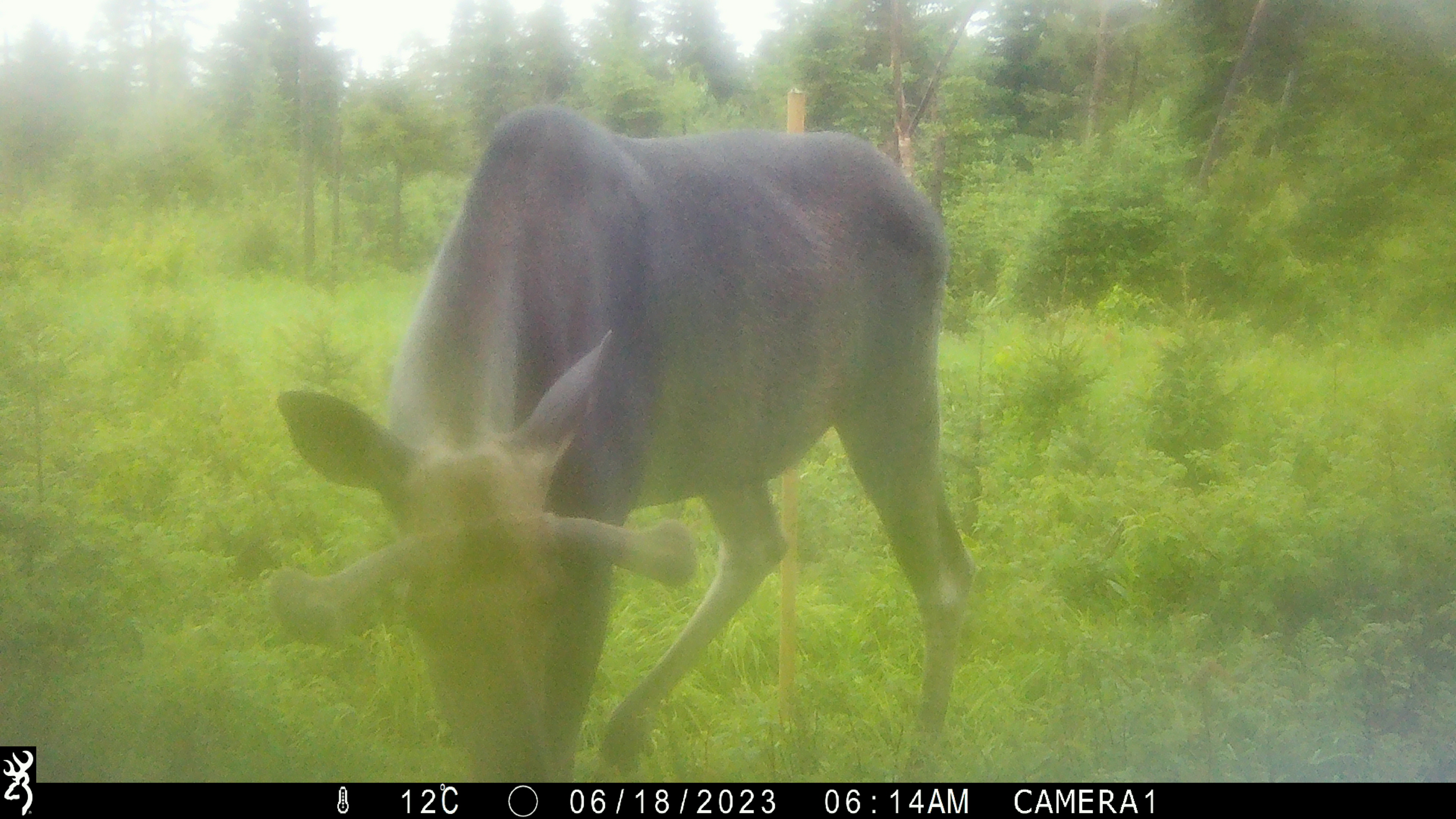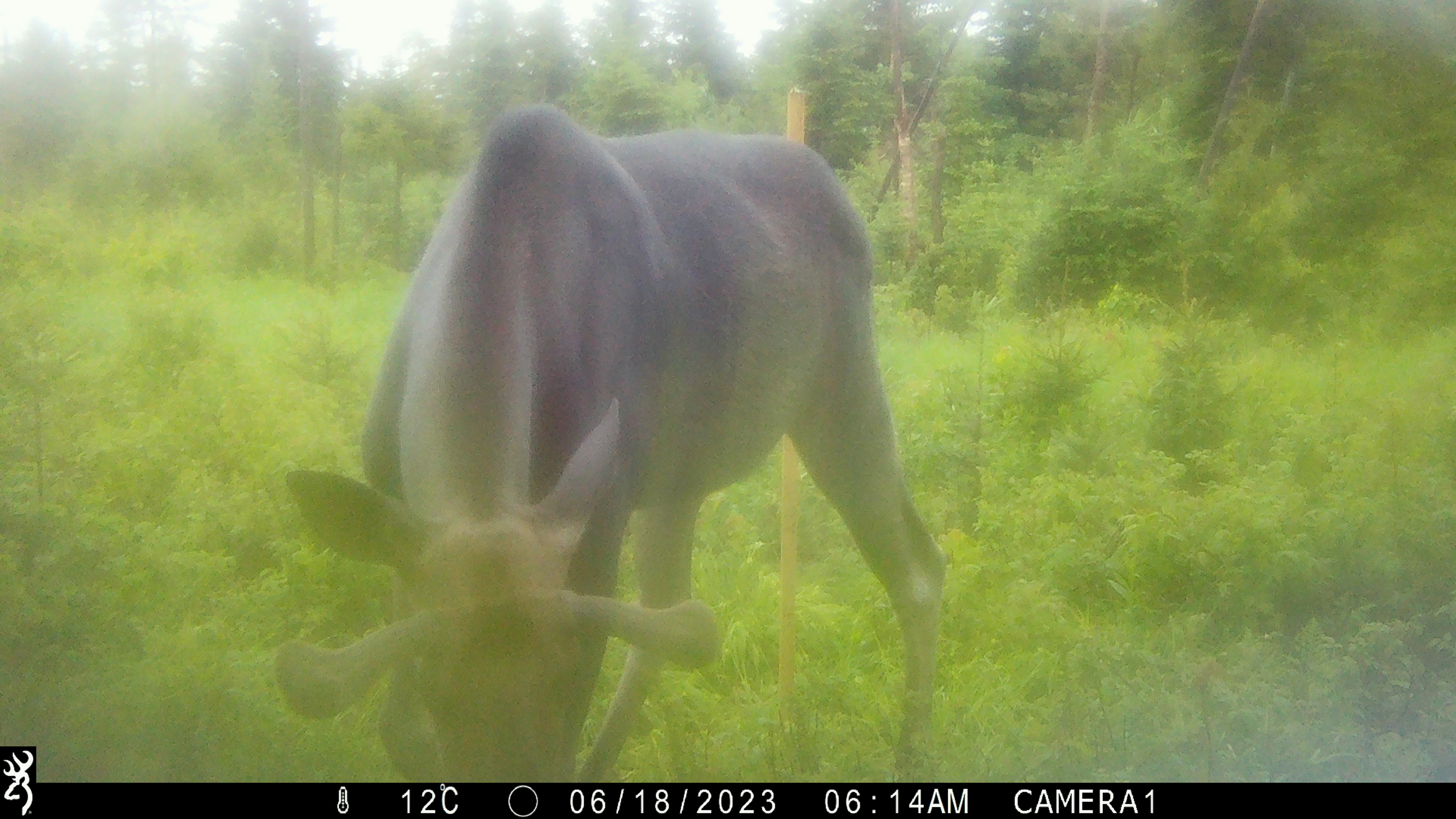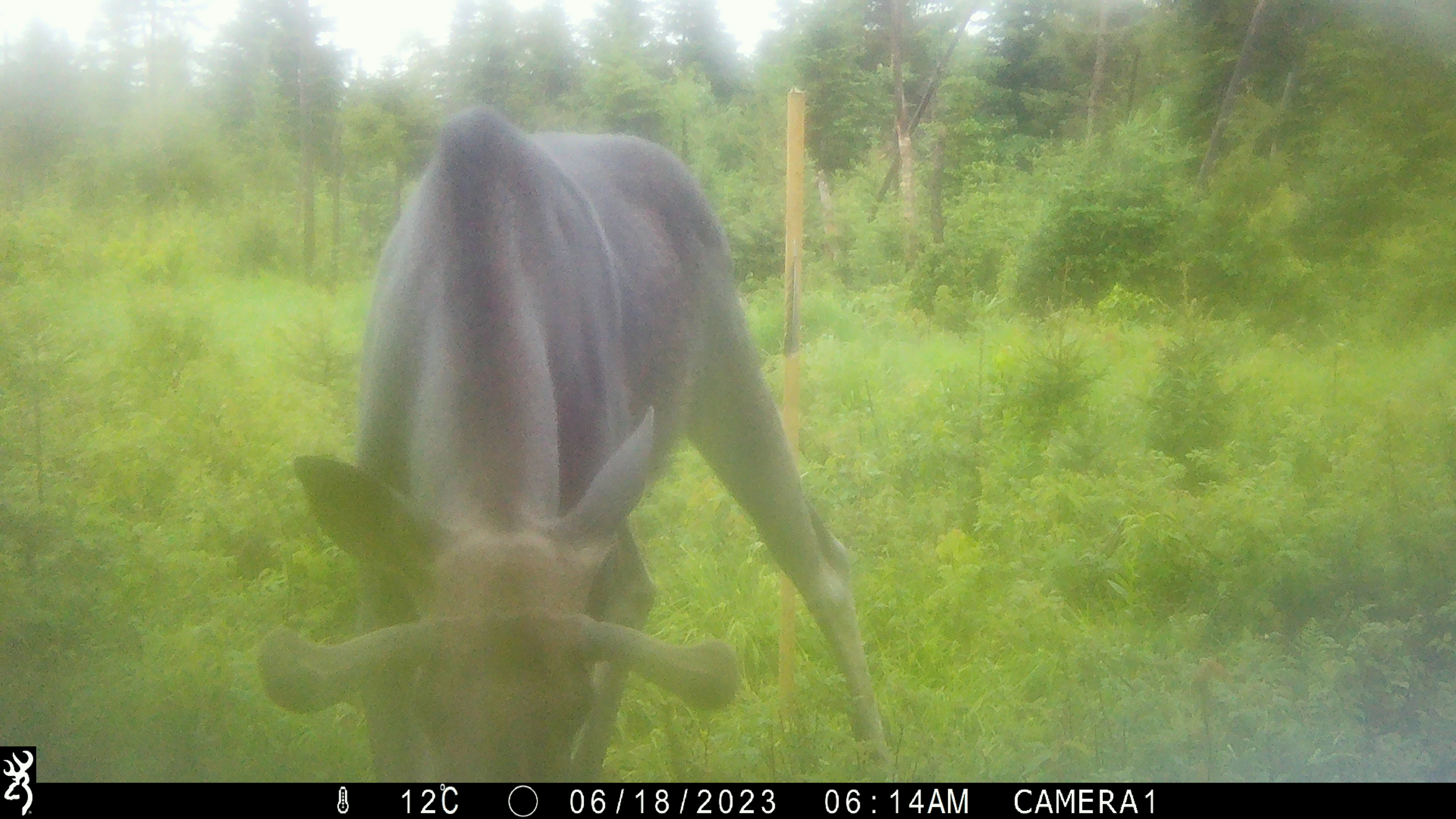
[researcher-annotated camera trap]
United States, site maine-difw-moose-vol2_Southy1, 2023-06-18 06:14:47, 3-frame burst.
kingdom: Animalia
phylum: Chordata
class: Mammalia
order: Artiodactyla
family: Cervidae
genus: Alces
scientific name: Alces alces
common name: moose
Moose (Alces alces).